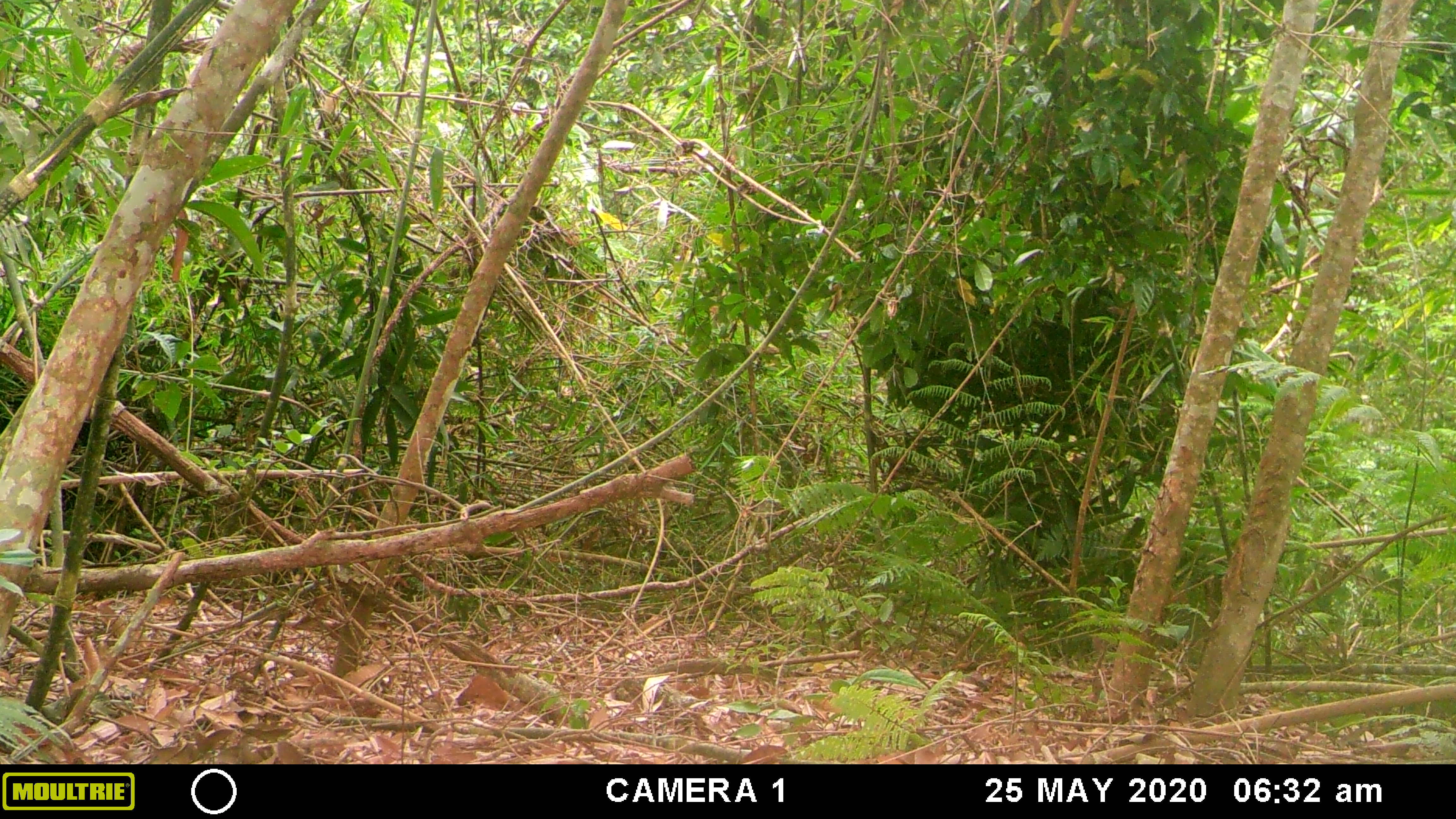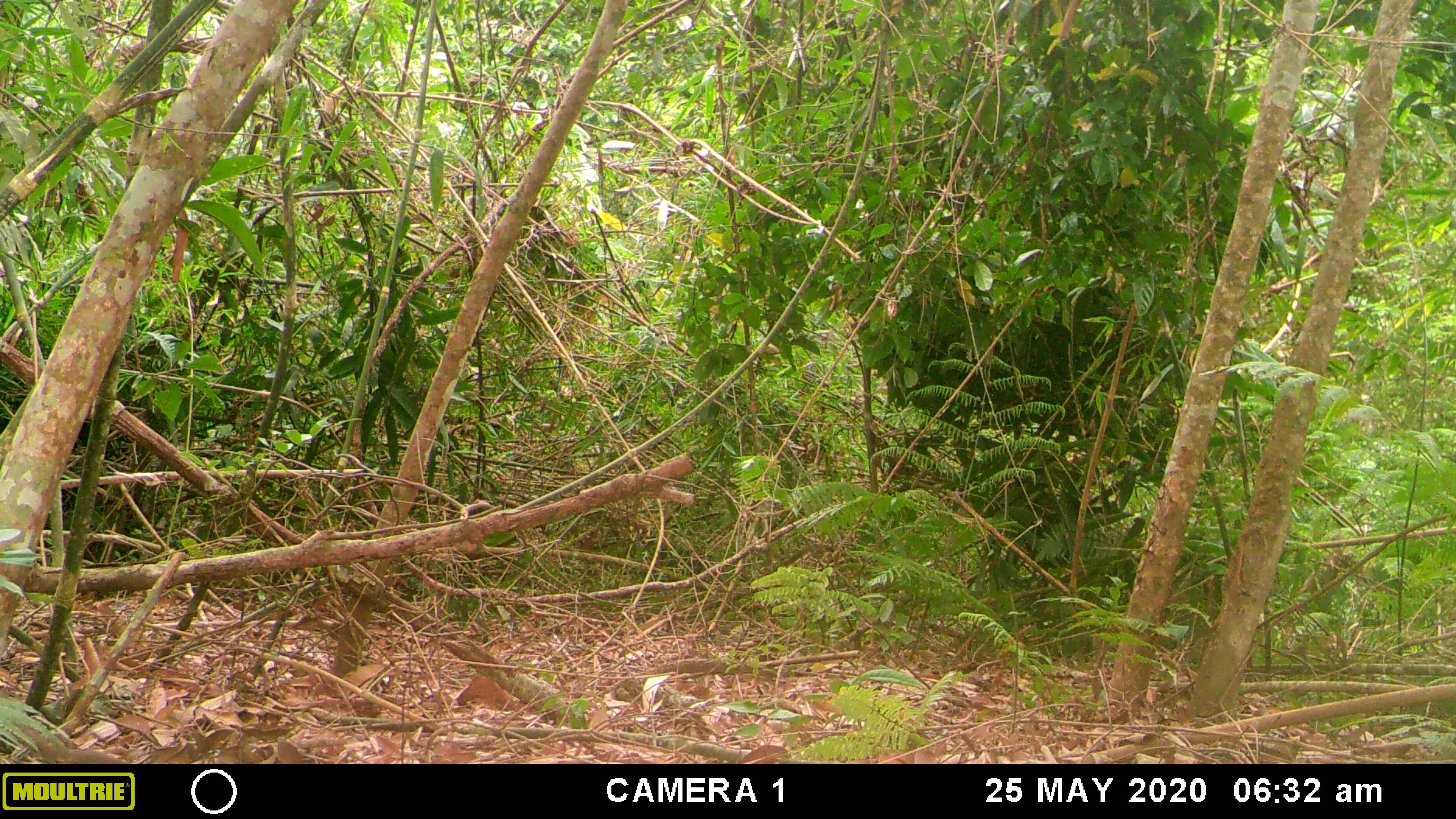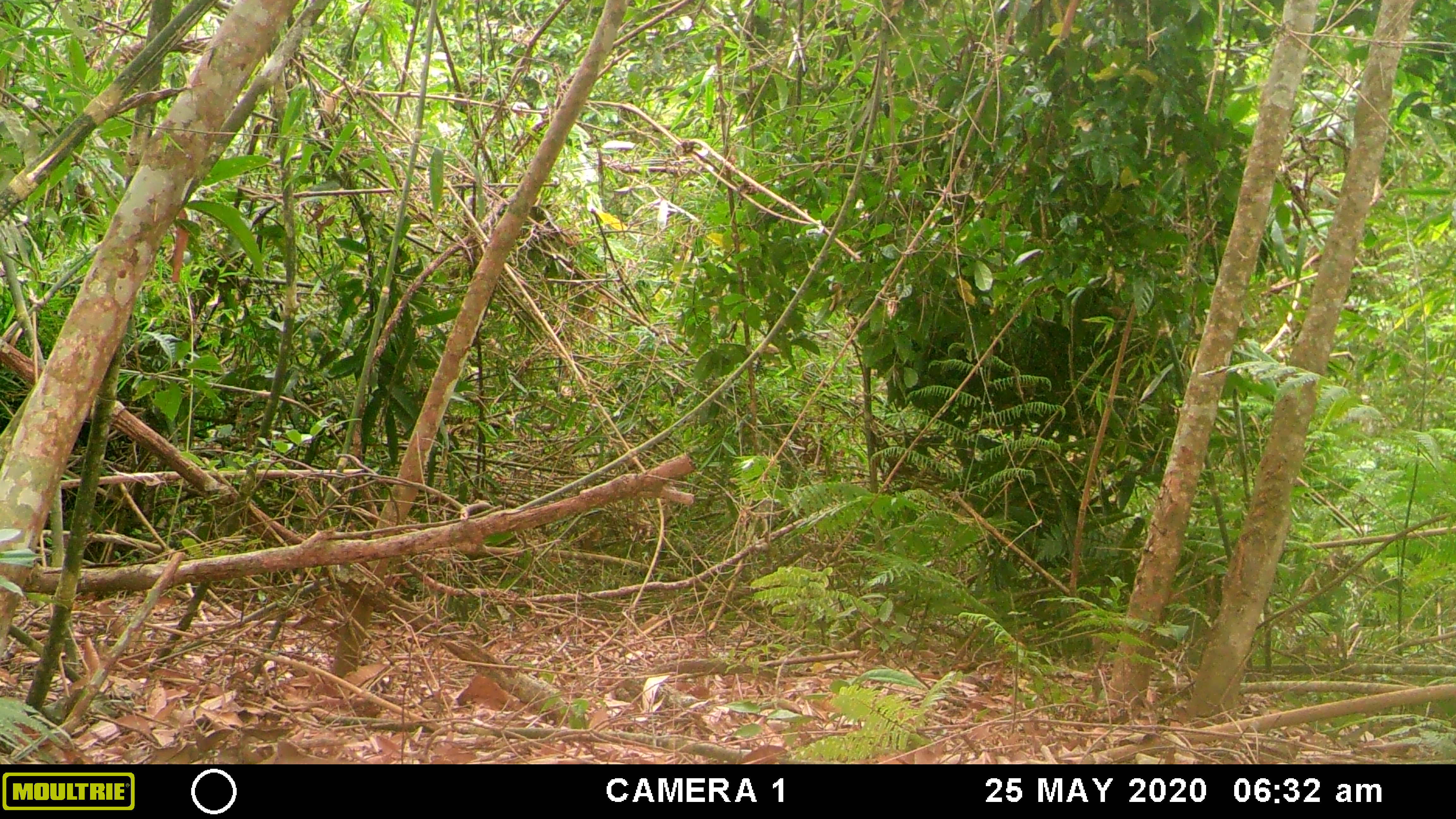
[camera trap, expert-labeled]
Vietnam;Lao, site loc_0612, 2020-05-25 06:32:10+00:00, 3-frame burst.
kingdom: Animalia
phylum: Chordata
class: Mammalia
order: Rodentia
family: Sciuridae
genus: Callosciurus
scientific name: Callosciurus erythraeus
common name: pallas's squirrel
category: pallass squirrel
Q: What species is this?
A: Pallass squirrel (pallas's squirrel) (Callosciurus erythraeus).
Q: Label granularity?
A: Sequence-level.